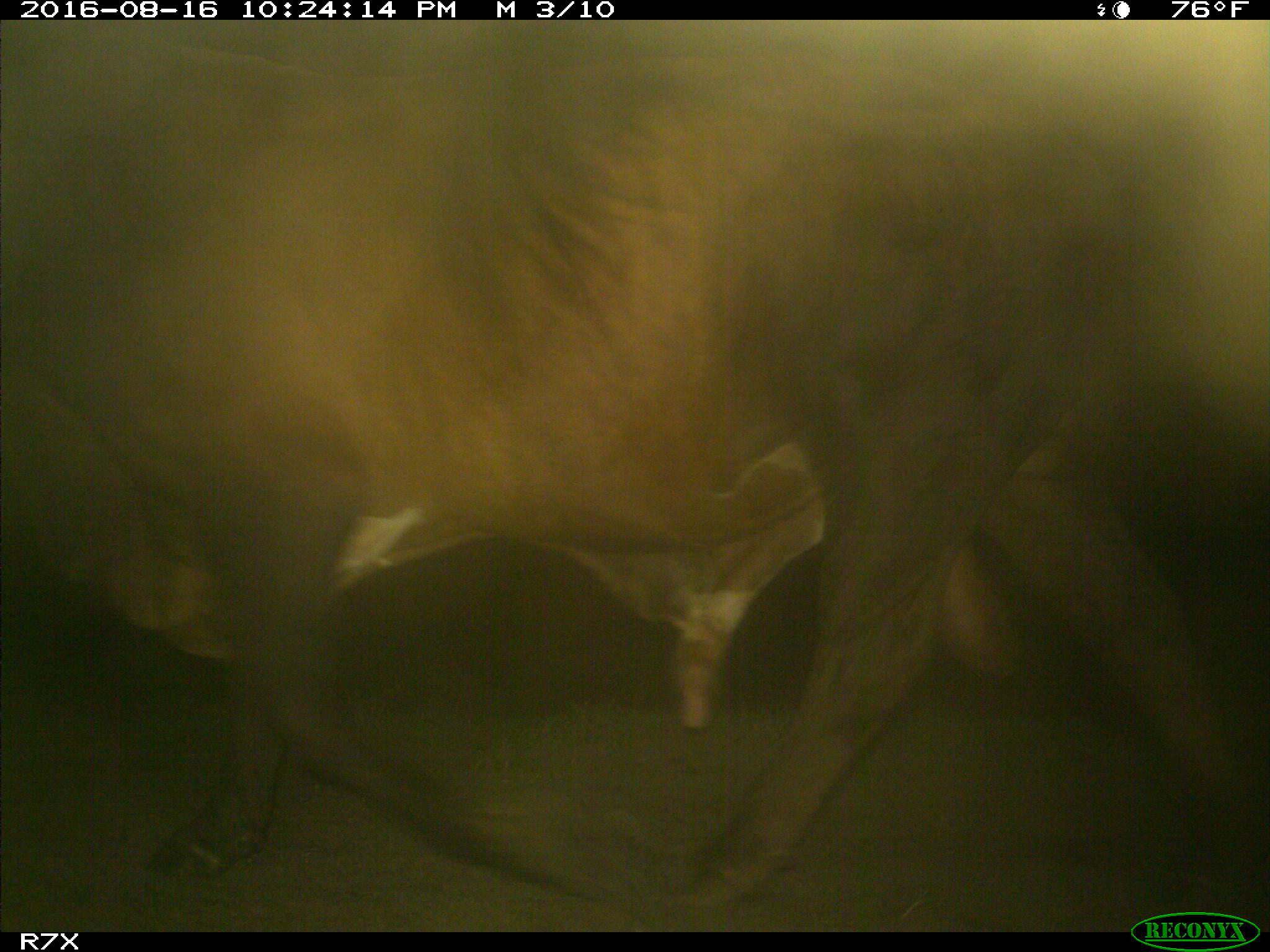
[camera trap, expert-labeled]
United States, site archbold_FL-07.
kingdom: Animalia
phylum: Chordata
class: Mammalia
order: Artiodactyla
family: Bovidae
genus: Bos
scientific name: Bos taurus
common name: domestic cow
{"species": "Bos taurus (domestic cow)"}